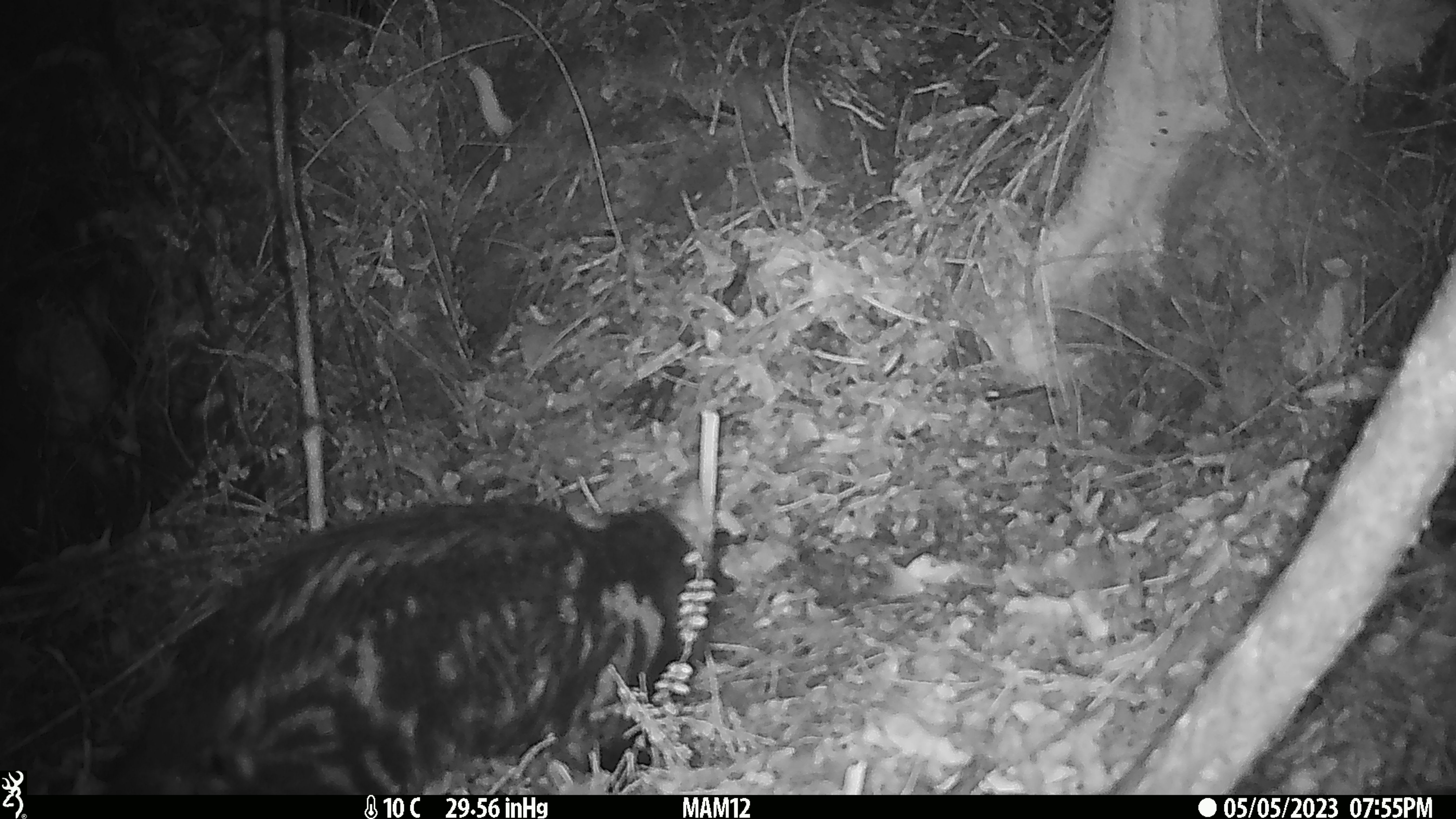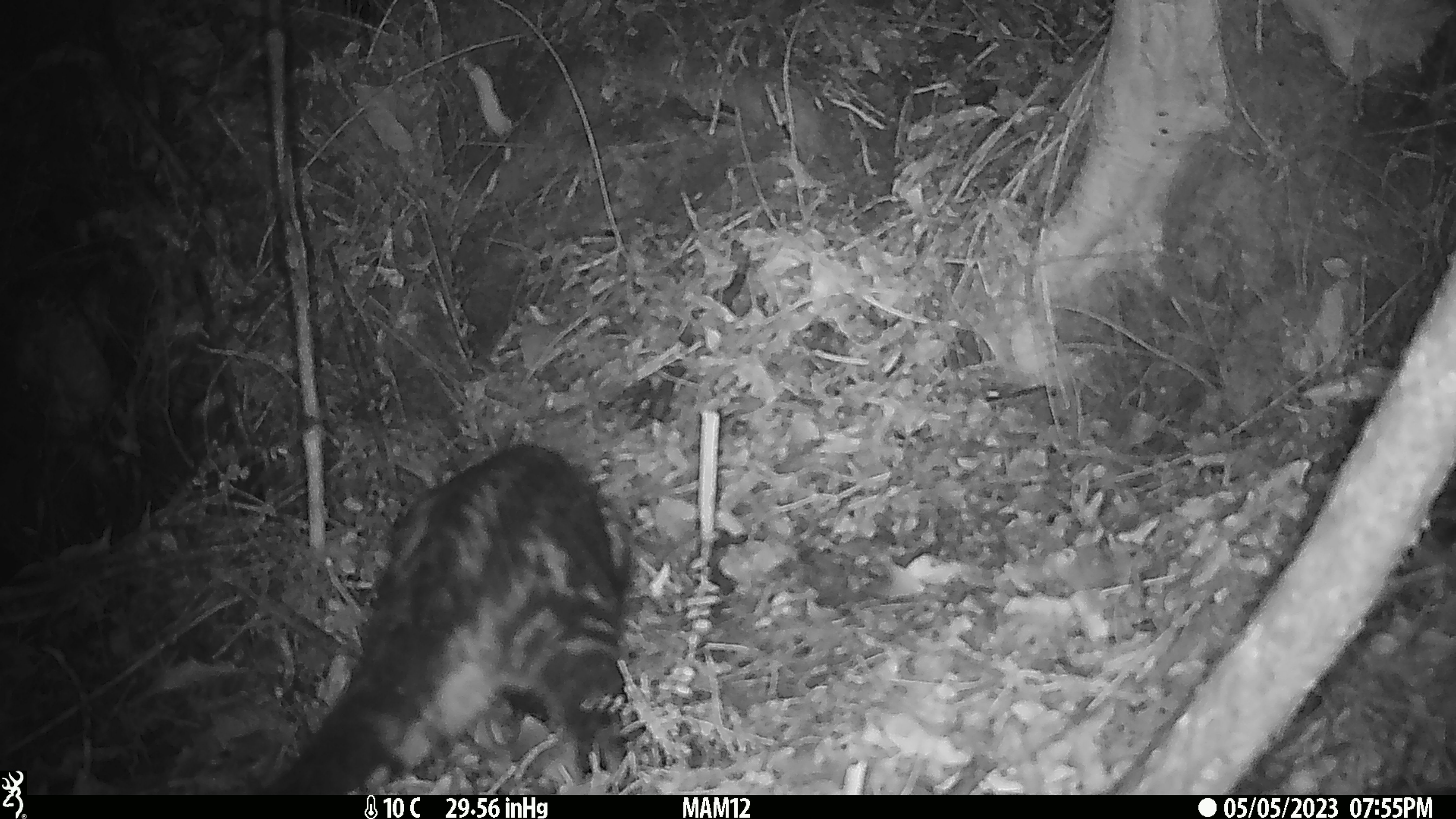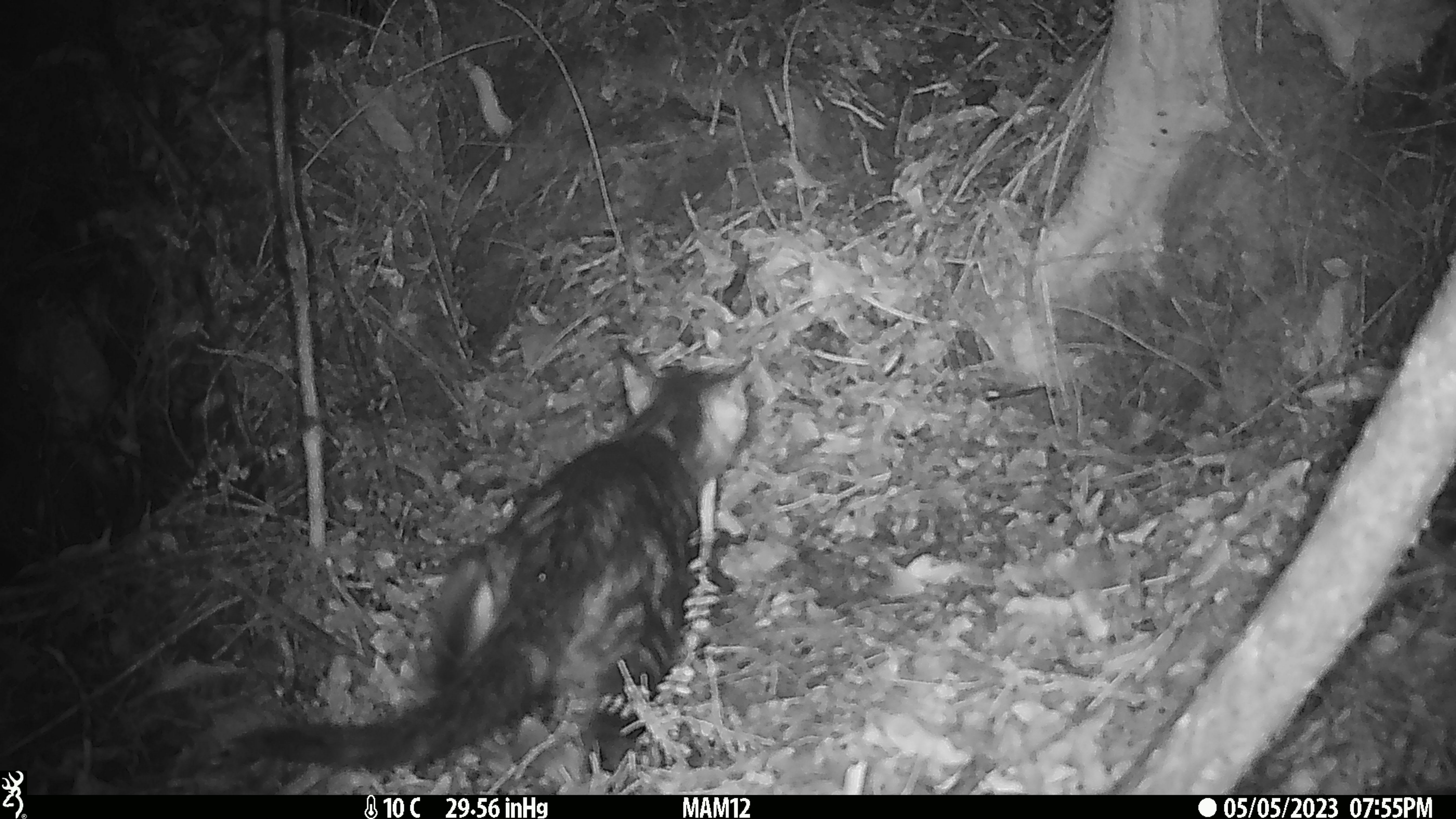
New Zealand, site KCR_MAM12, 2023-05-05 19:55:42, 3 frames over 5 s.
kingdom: Animalia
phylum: Chordata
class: Mammalia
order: Carnivora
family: Felidae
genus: Felis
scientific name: Felis catus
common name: domestic cat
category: cat